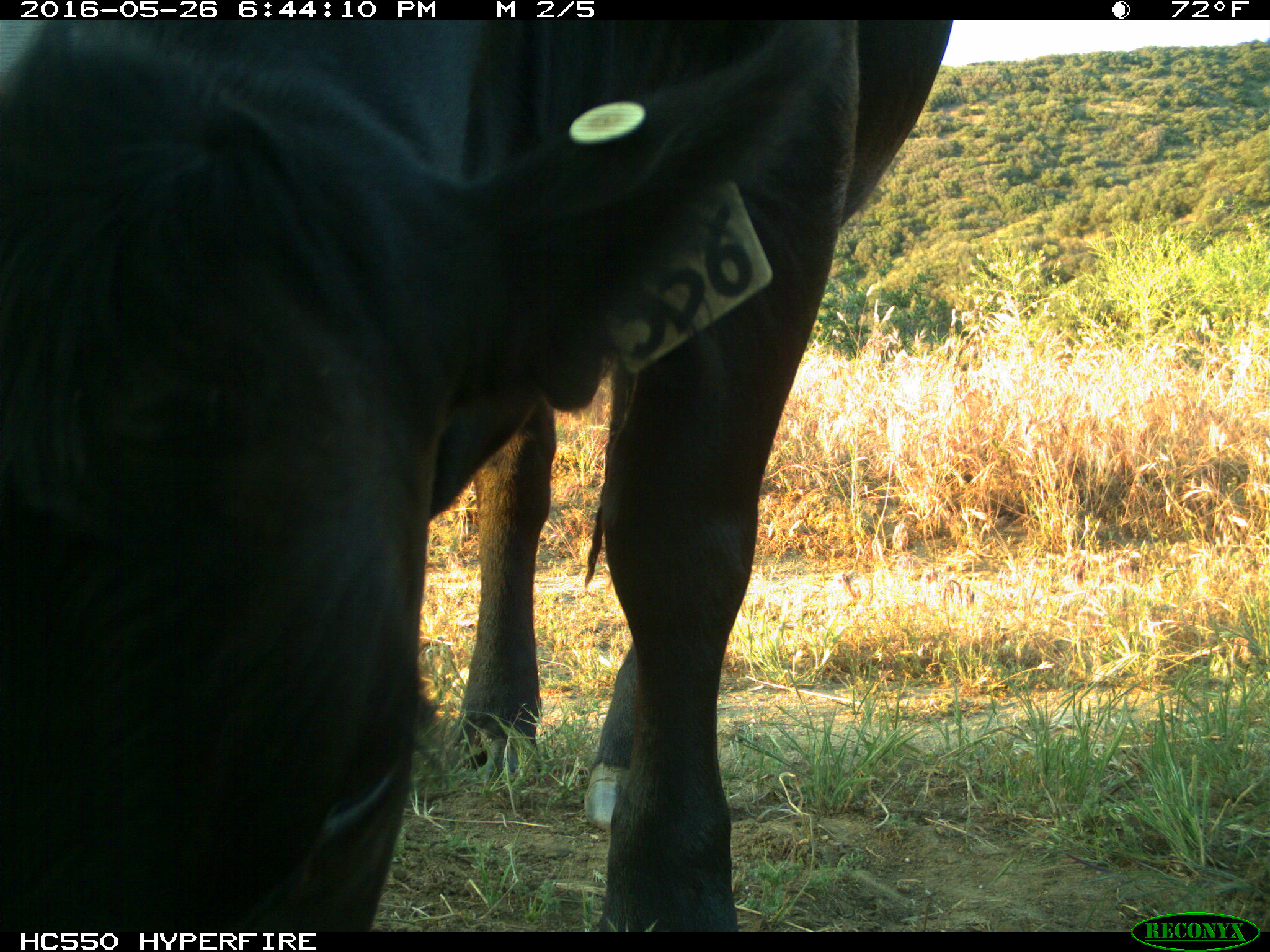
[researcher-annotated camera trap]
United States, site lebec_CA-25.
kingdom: Animalia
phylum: Chordata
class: Mammalia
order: Artiodactyla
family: Bovidae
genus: Bos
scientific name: Bos taurus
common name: domestic cow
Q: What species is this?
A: Bos taurus (domestic cow).